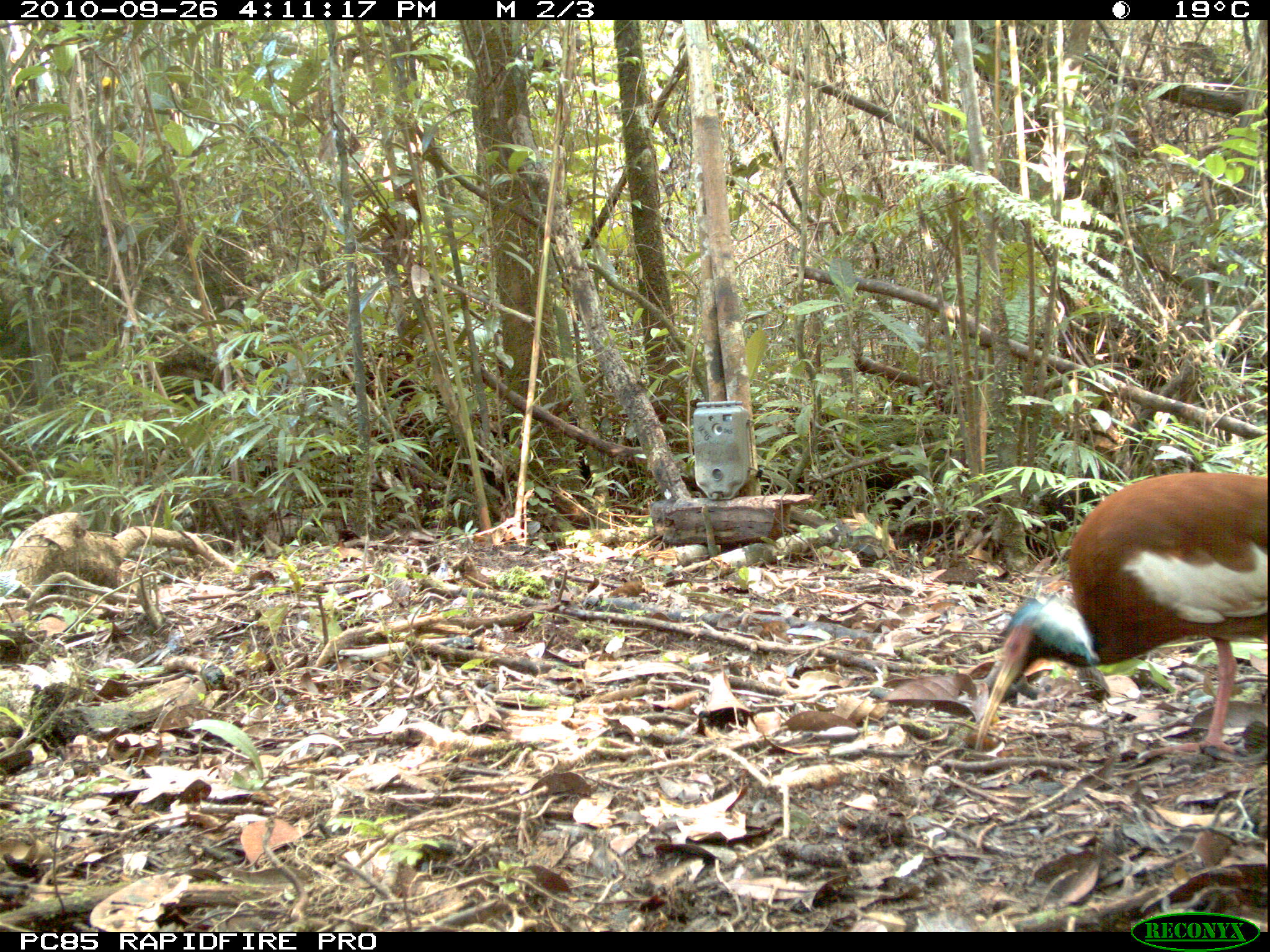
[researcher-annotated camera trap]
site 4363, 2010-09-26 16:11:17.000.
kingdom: Animalia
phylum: Chordata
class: Aves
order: Pelecaniformes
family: Threskiornithidae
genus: Lophotibis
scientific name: Lophotibis cristata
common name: madagascar ibis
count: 1